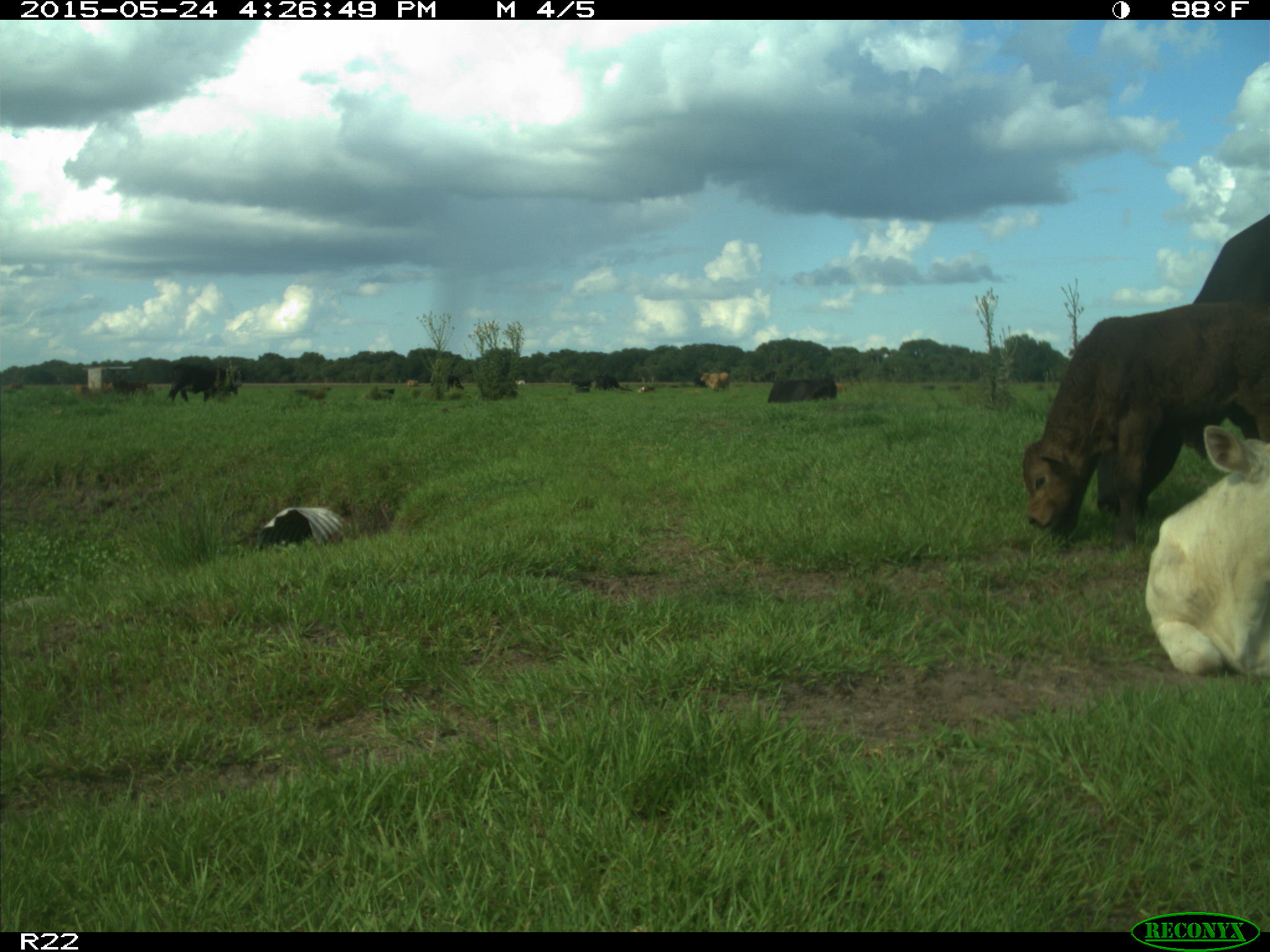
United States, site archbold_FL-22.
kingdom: Animalia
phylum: Chordata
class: Mammalia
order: Artiodactyla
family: Bovidae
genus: Bos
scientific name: Bos taurus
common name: domestic cow